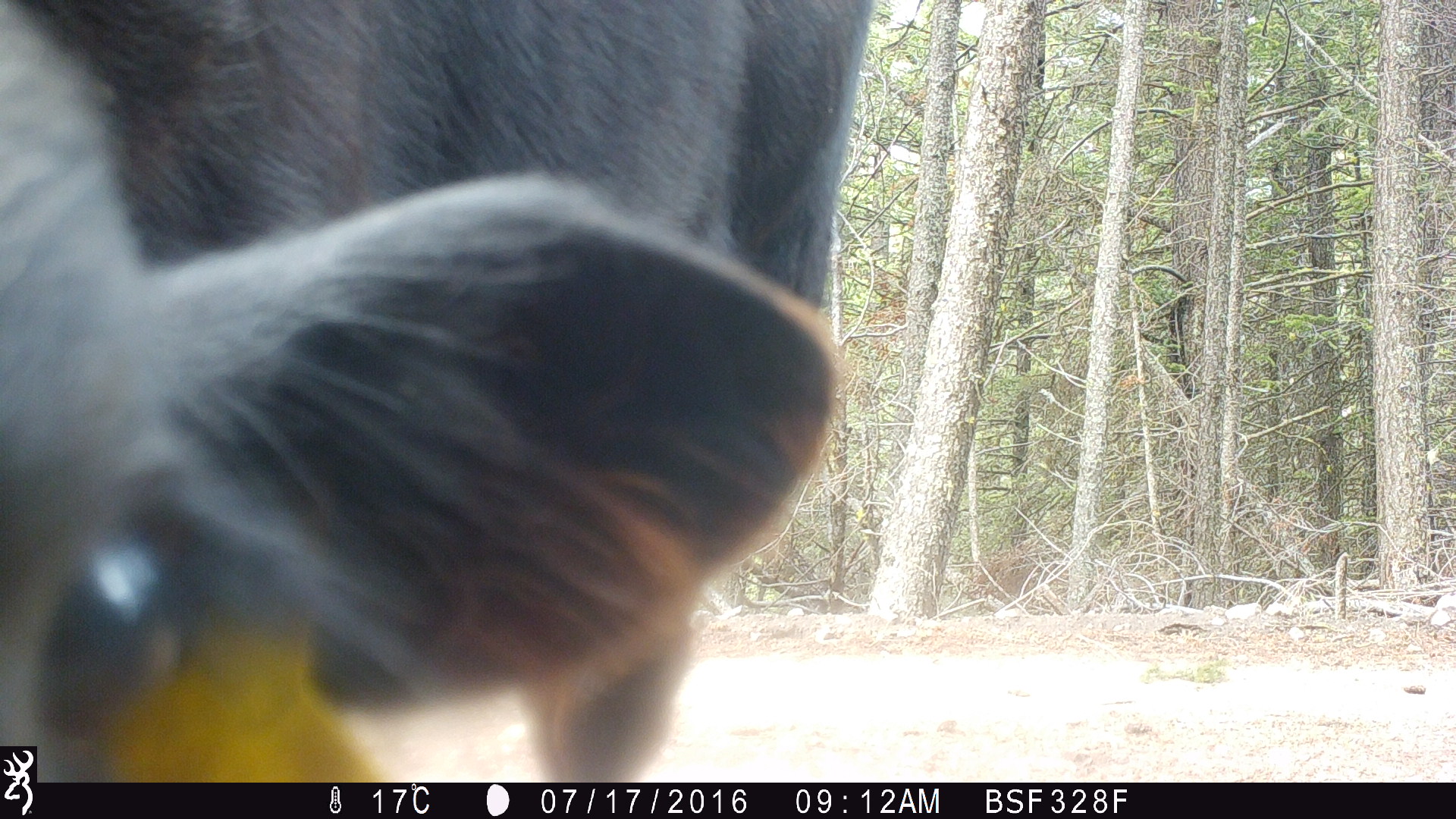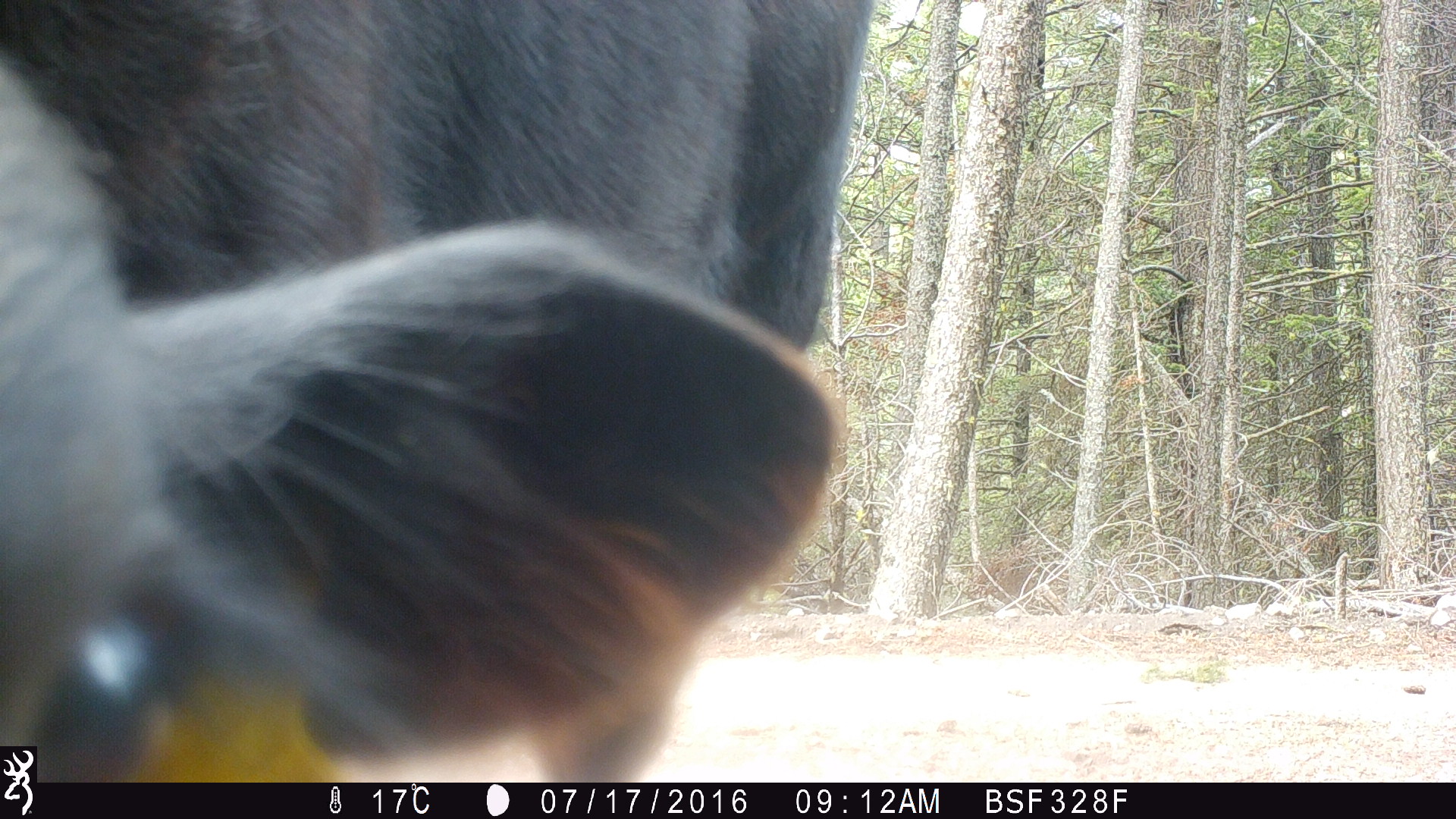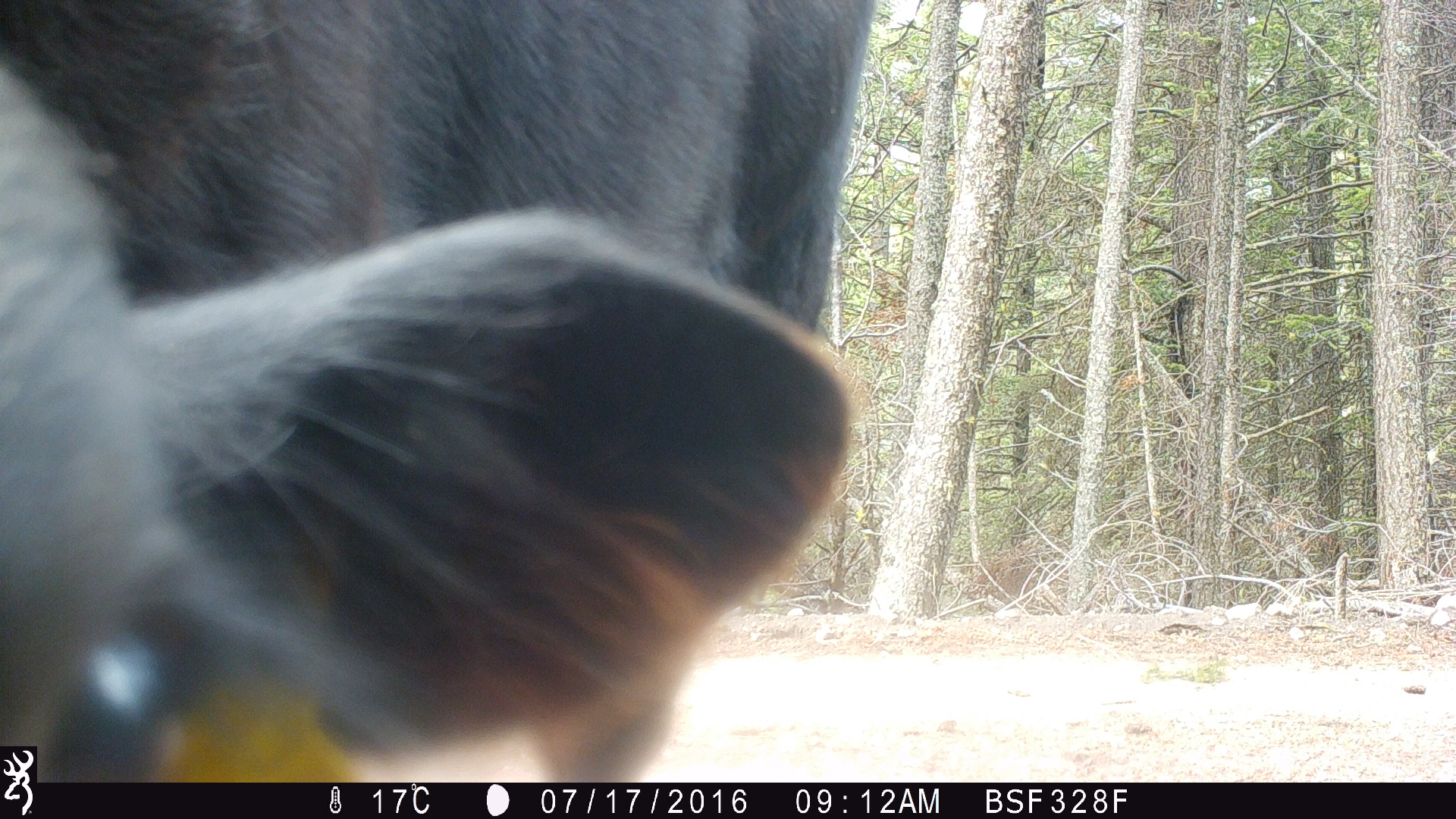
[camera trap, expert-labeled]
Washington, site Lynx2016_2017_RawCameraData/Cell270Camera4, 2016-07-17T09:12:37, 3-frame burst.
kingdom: Animalia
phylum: Chordata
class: Mammalia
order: Artiodactyla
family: Bovidae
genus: Bos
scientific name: Bos taurus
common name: domestic cattle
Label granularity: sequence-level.